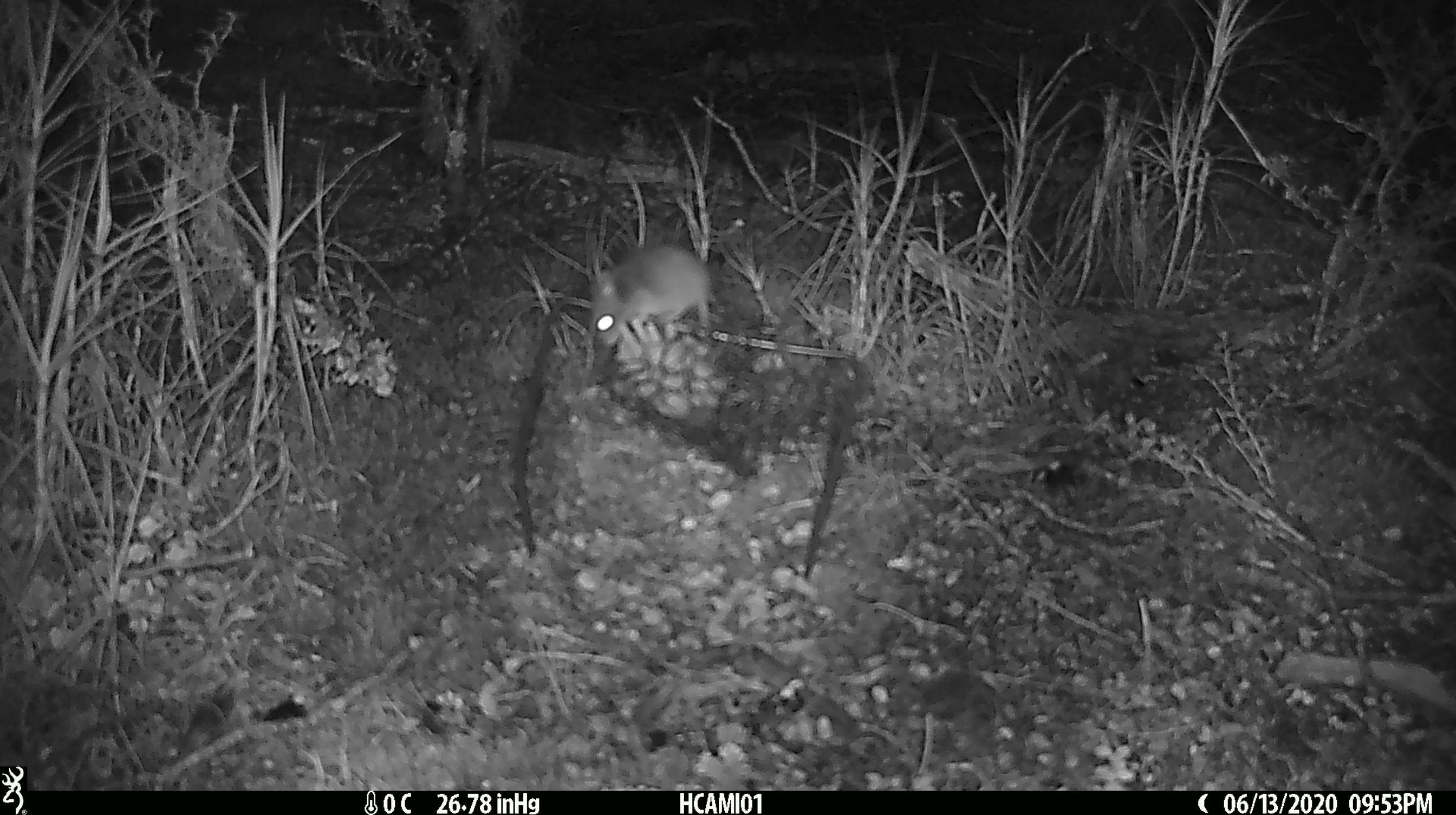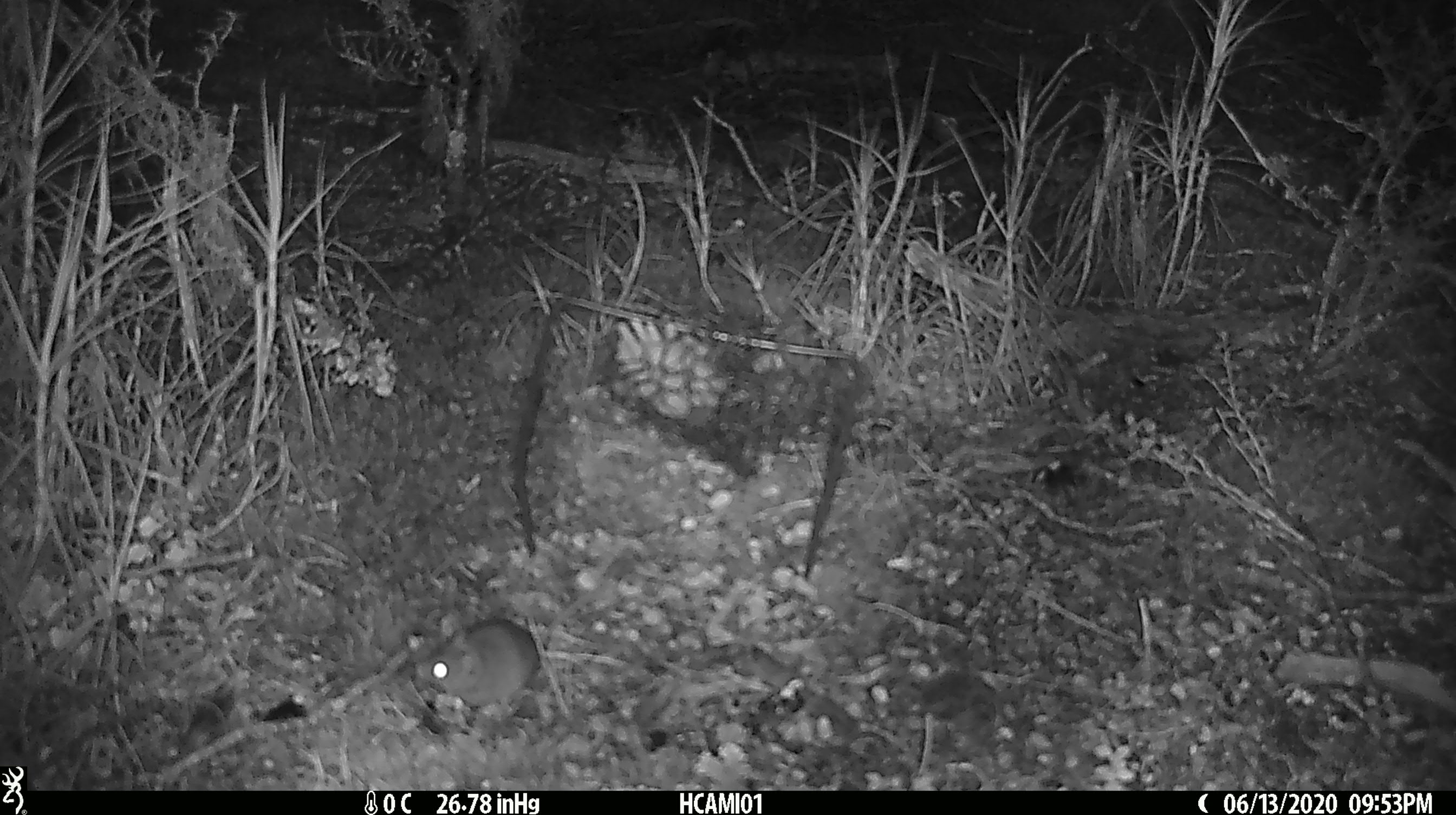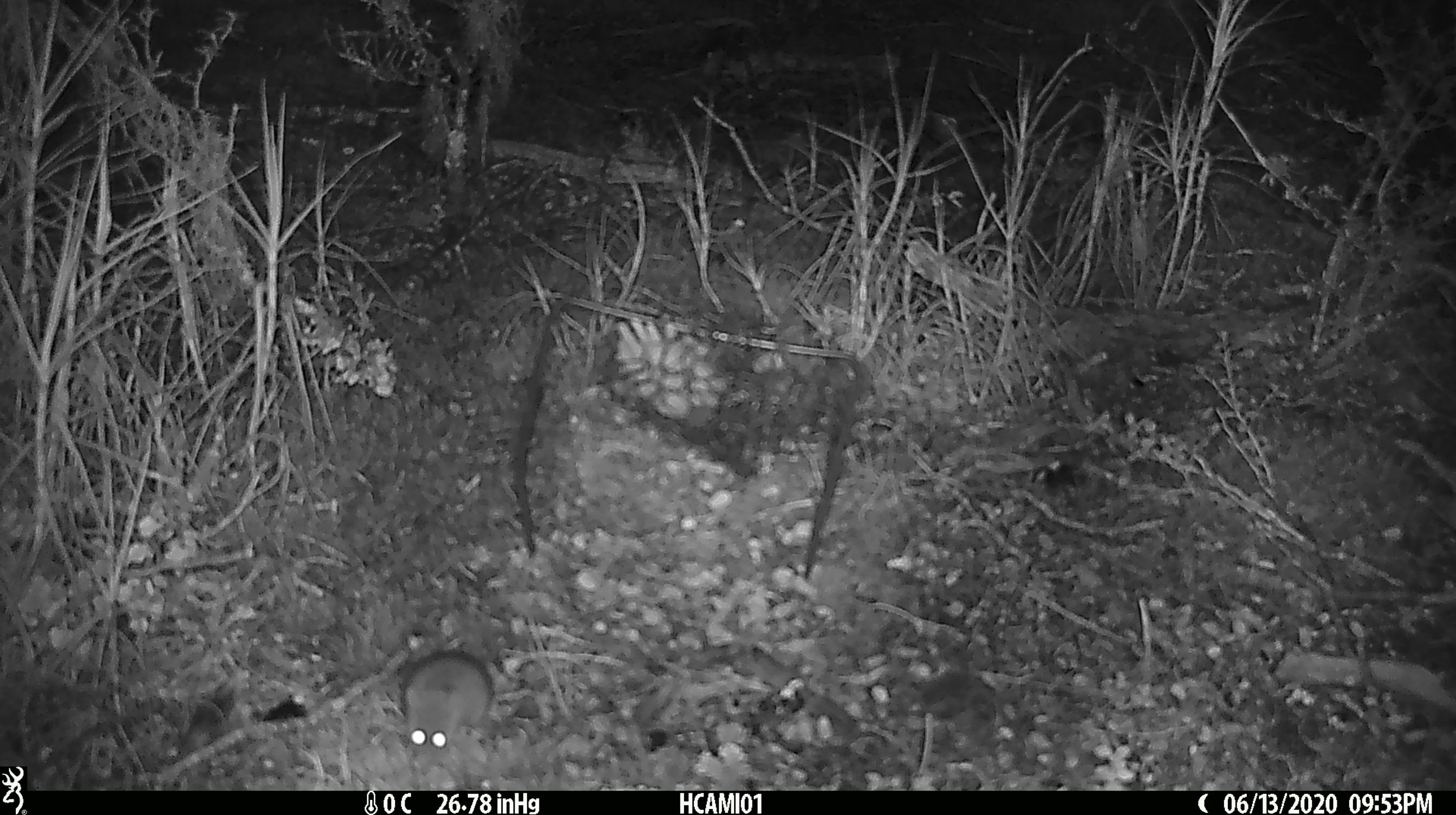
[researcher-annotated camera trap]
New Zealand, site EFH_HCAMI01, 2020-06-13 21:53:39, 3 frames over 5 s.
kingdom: Animalia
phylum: Chordata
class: Mammalia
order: Rodentia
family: Muridae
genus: Mus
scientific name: Mus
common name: mouse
Mouse (Mus).